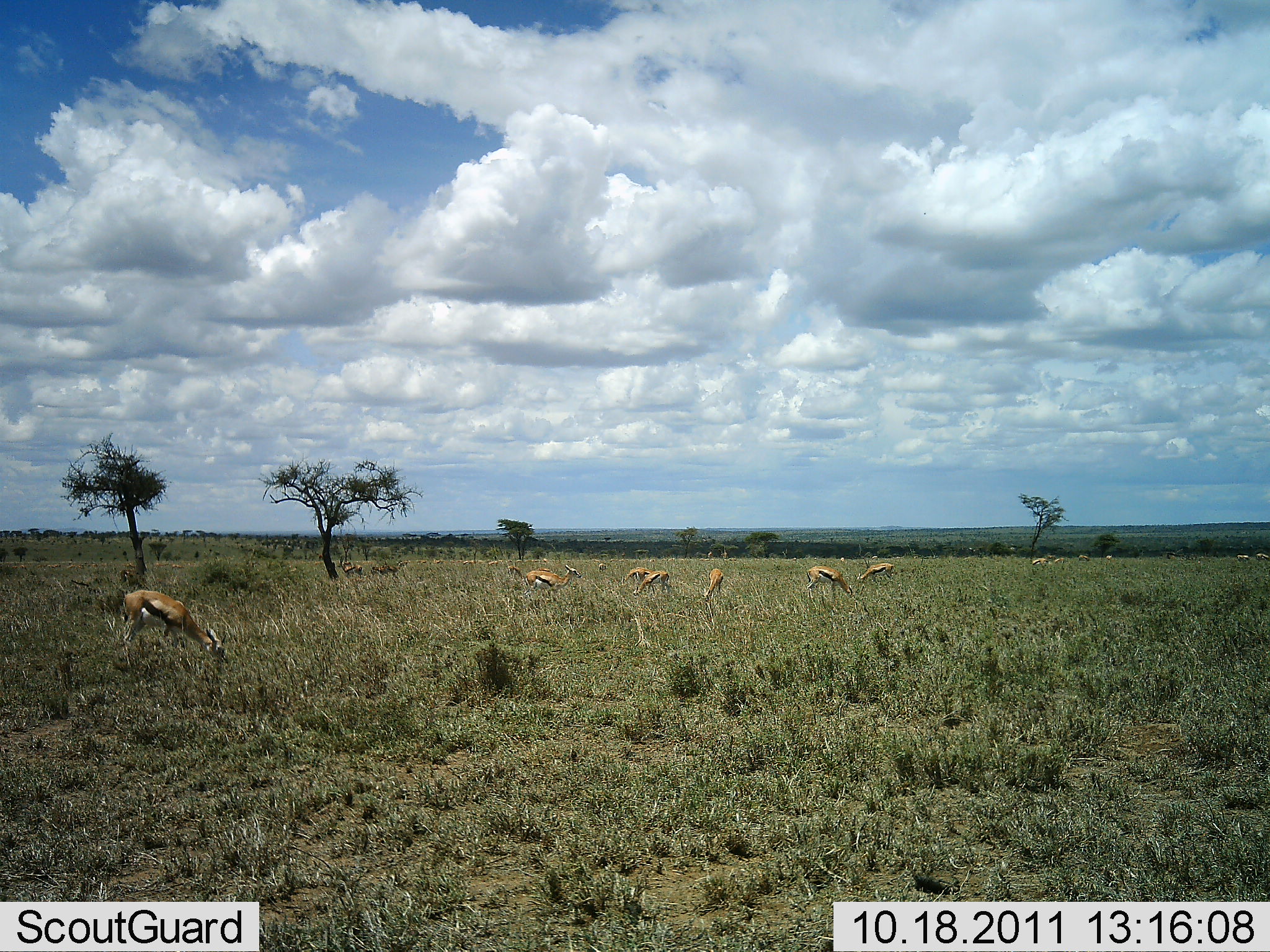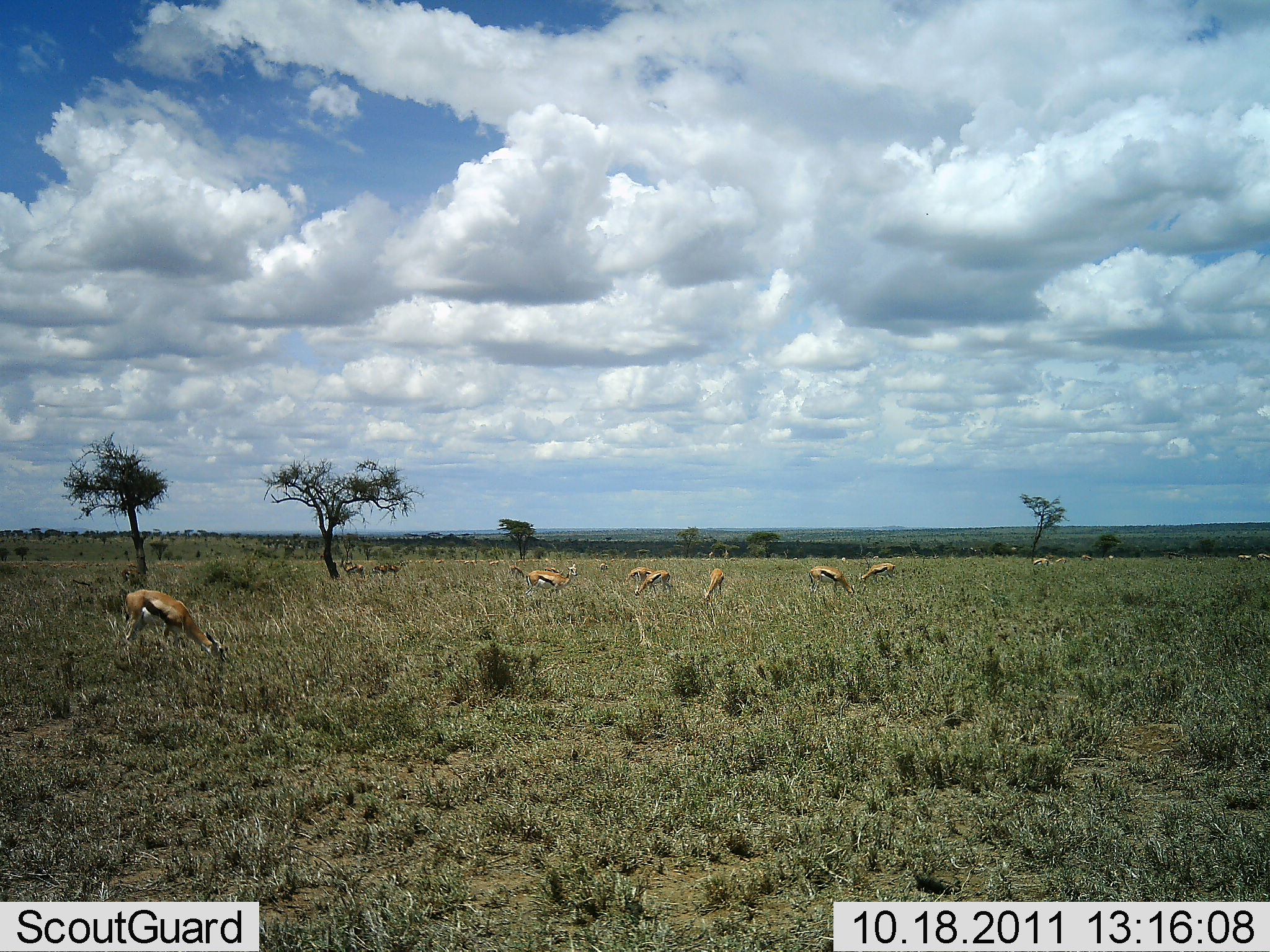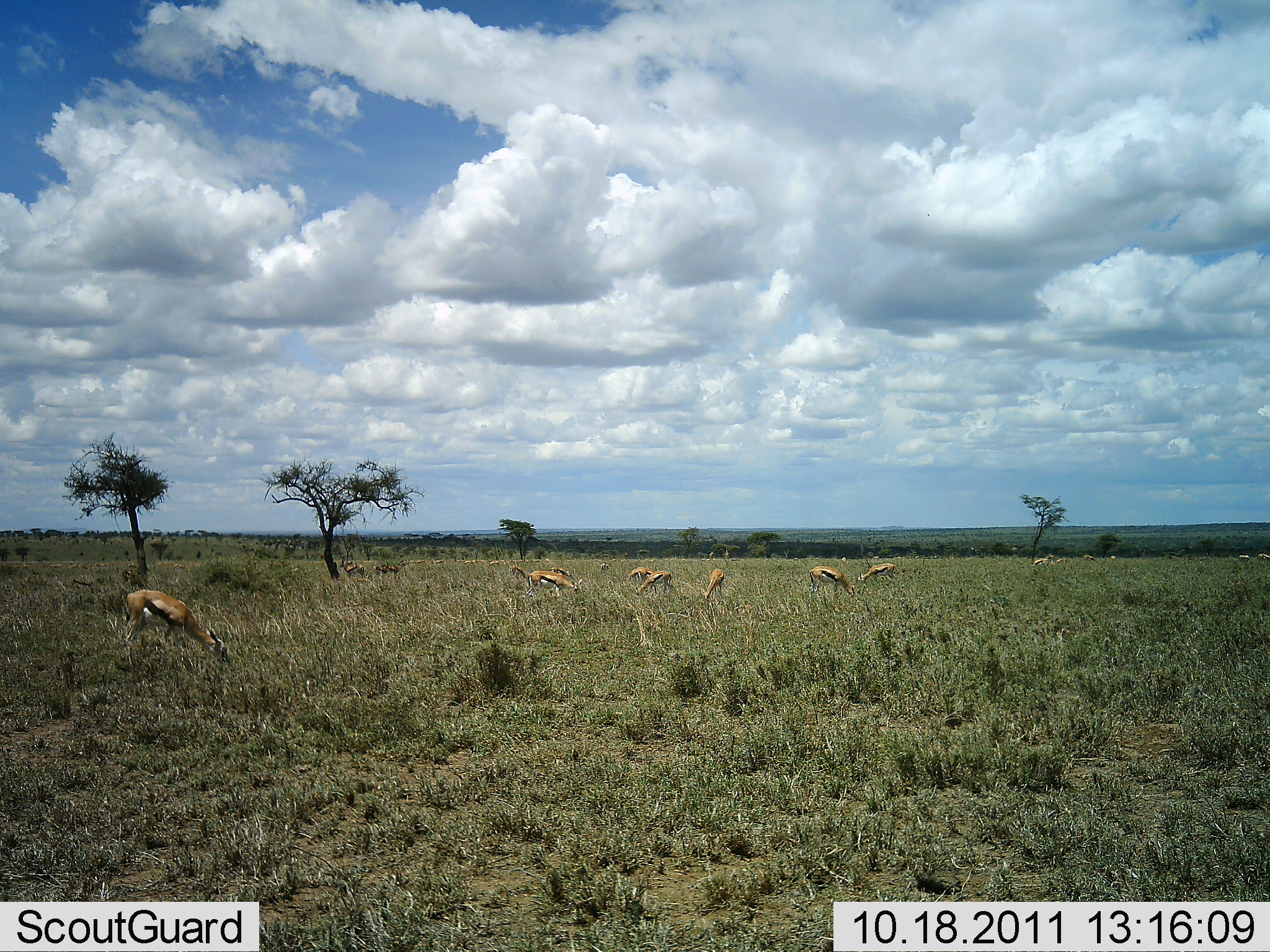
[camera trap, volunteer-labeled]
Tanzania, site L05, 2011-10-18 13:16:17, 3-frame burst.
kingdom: Animalia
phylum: Chordata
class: Mammalia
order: Artiodactyla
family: Bovidae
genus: Eudorcas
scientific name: Eudorcas thomsonii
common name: thomson's gazelle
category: gazellethomsons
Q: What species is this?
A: Gazellethomsons (thomson's gazelle) (Eudorcas thomsonii).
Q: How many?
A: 11-50.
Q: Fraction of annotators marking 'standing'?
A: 43%.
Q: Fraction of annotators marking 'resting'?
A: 0%.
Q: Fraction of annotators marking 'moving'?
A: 21%.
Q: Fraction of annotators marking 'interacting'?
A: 0%.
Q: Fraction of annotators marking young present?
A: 0%.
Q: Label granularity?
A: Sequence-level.